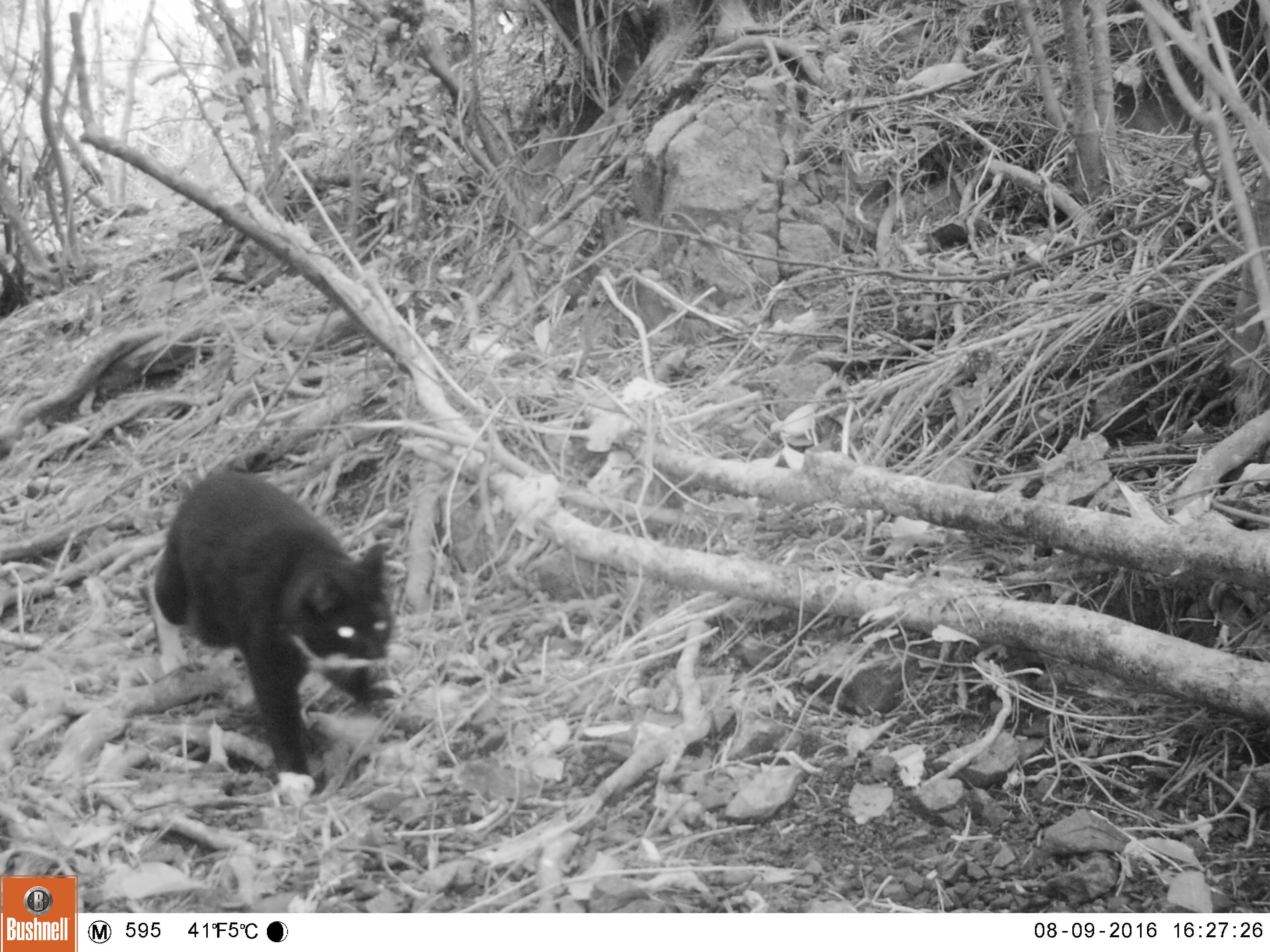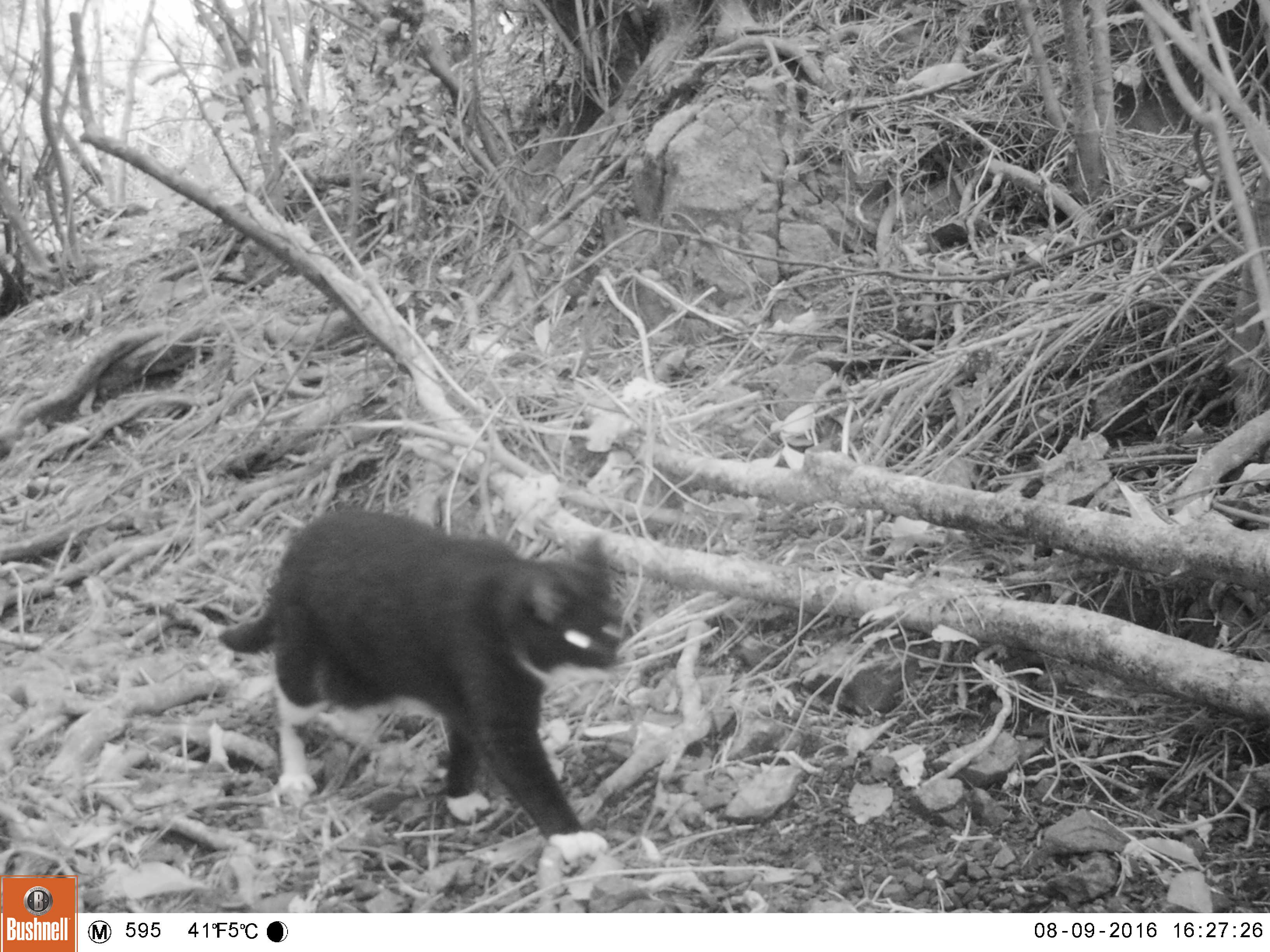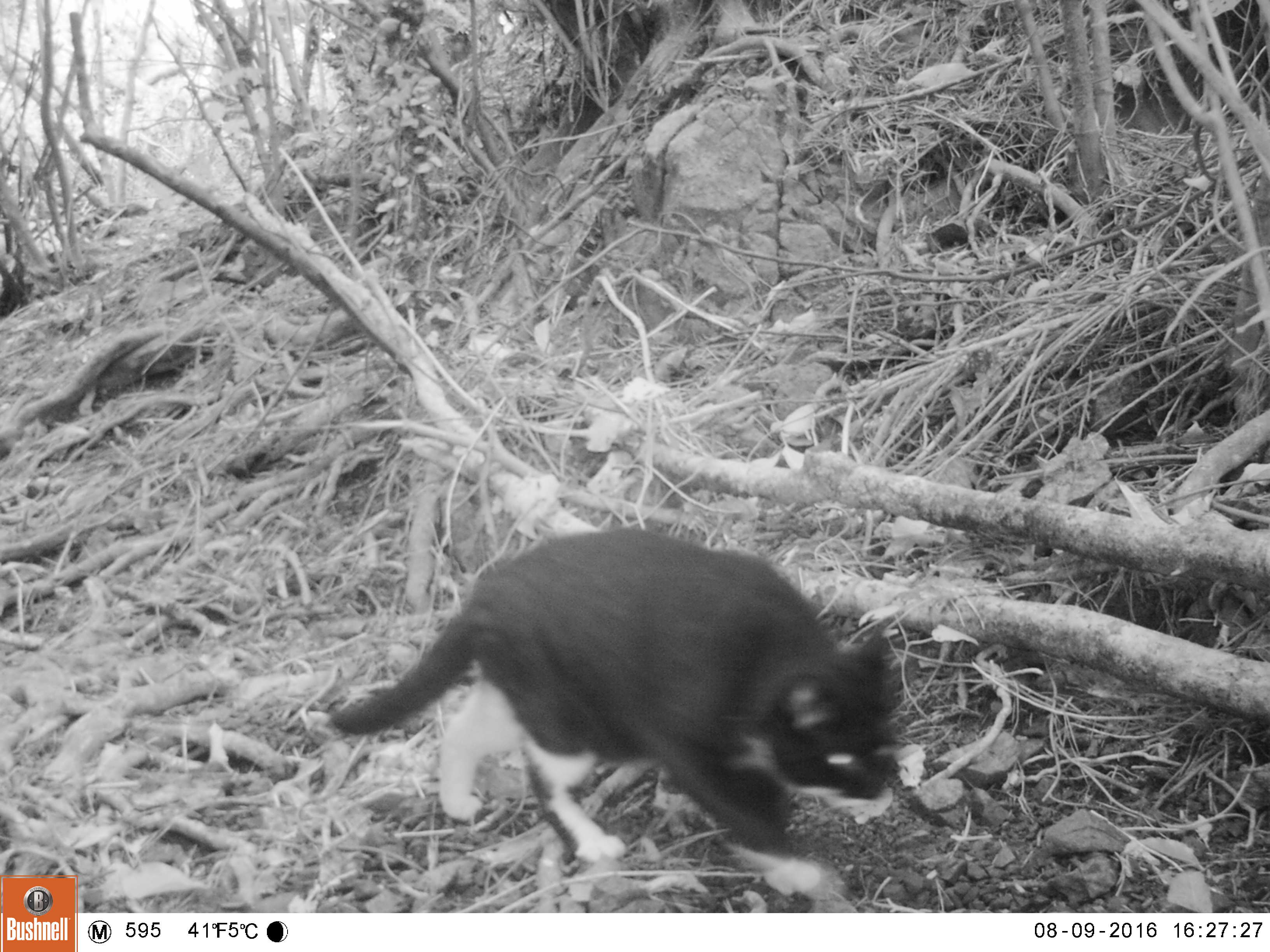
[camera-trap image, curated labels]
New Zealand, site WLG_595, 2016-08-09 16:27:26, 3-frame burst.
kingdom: Animalia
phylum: Chordata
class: Mammalia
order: Carnivora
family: Felidae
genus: Felis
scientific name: Felis catus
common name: domestic cat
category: cat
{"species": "cat (domestic cat) (Felis catus)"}